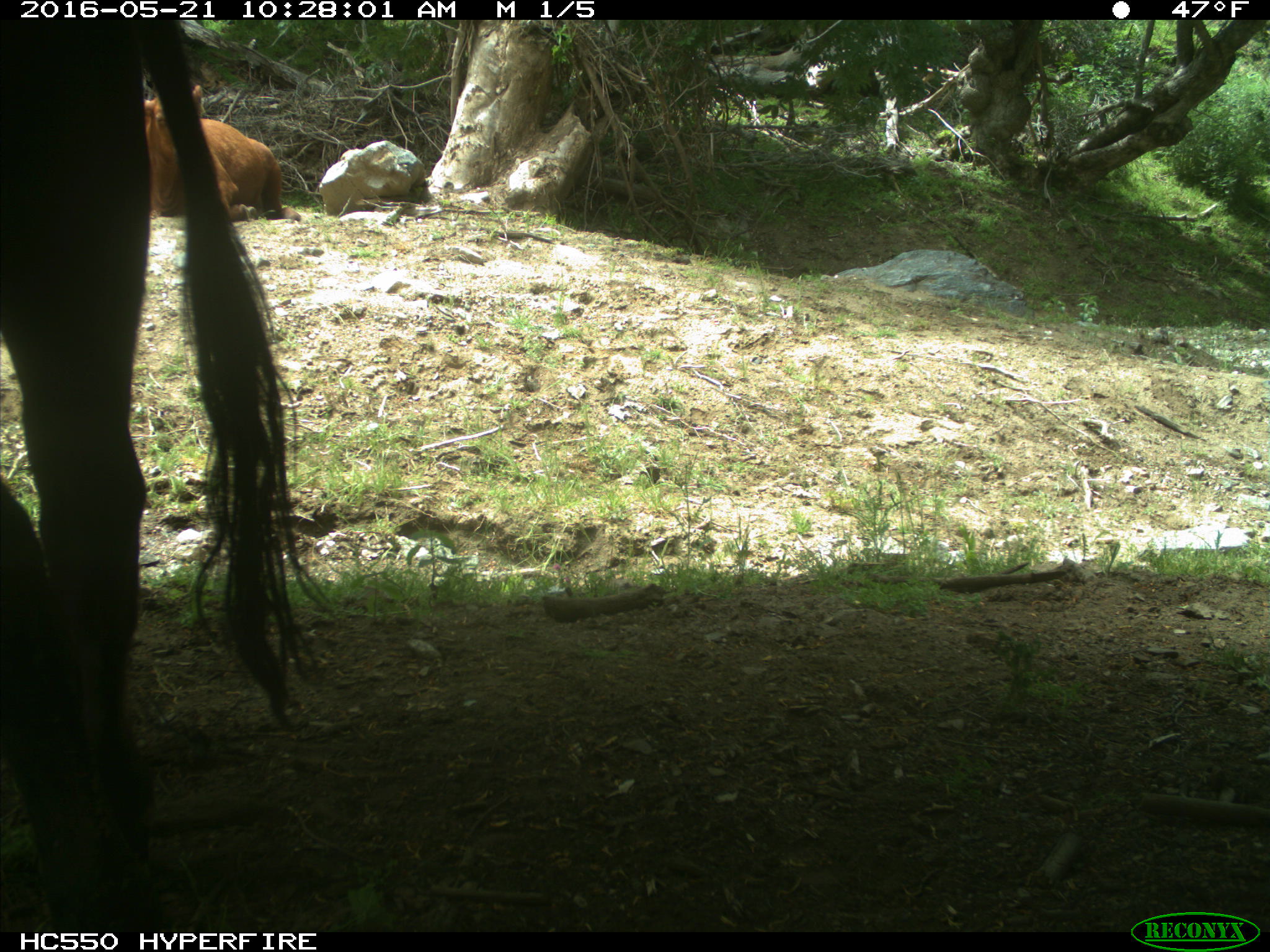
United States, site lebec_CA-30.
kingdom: Animalia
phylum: Chordata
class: Mammalia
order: Artiodactyla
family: Bovidae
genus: Bos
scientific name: Bos taurus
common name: domestic cow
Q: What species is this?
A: Bos taurus (domestic cow).